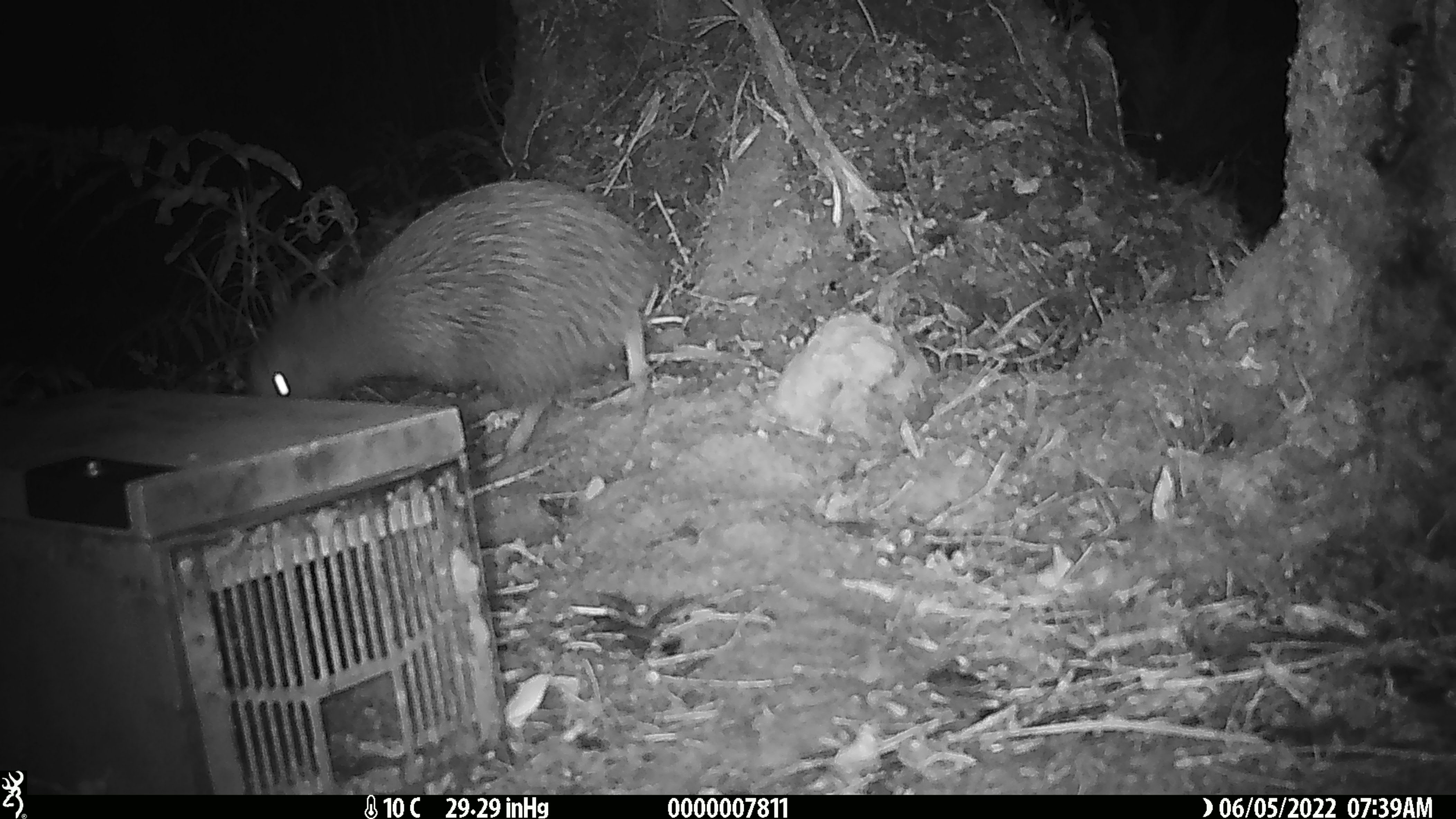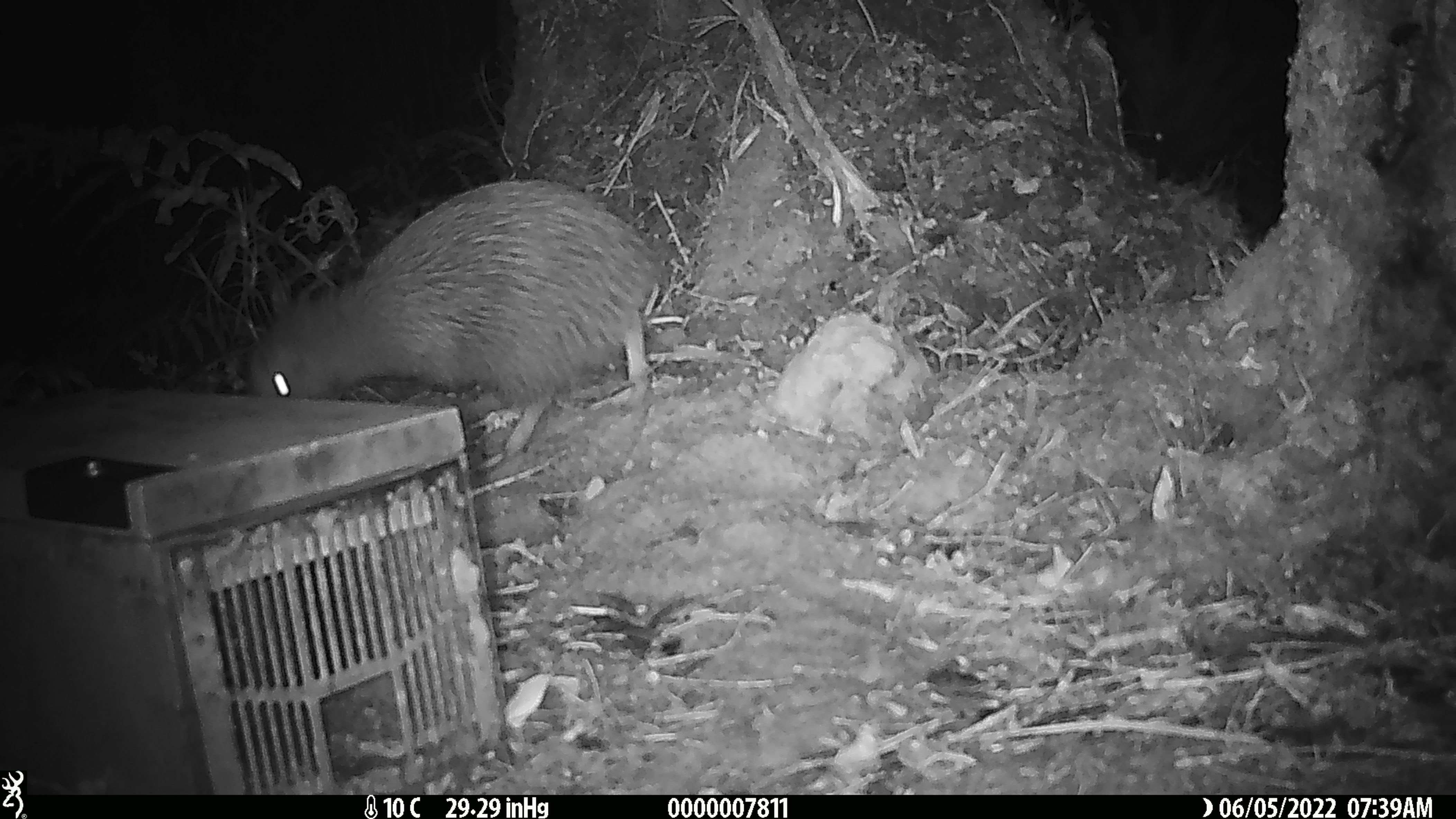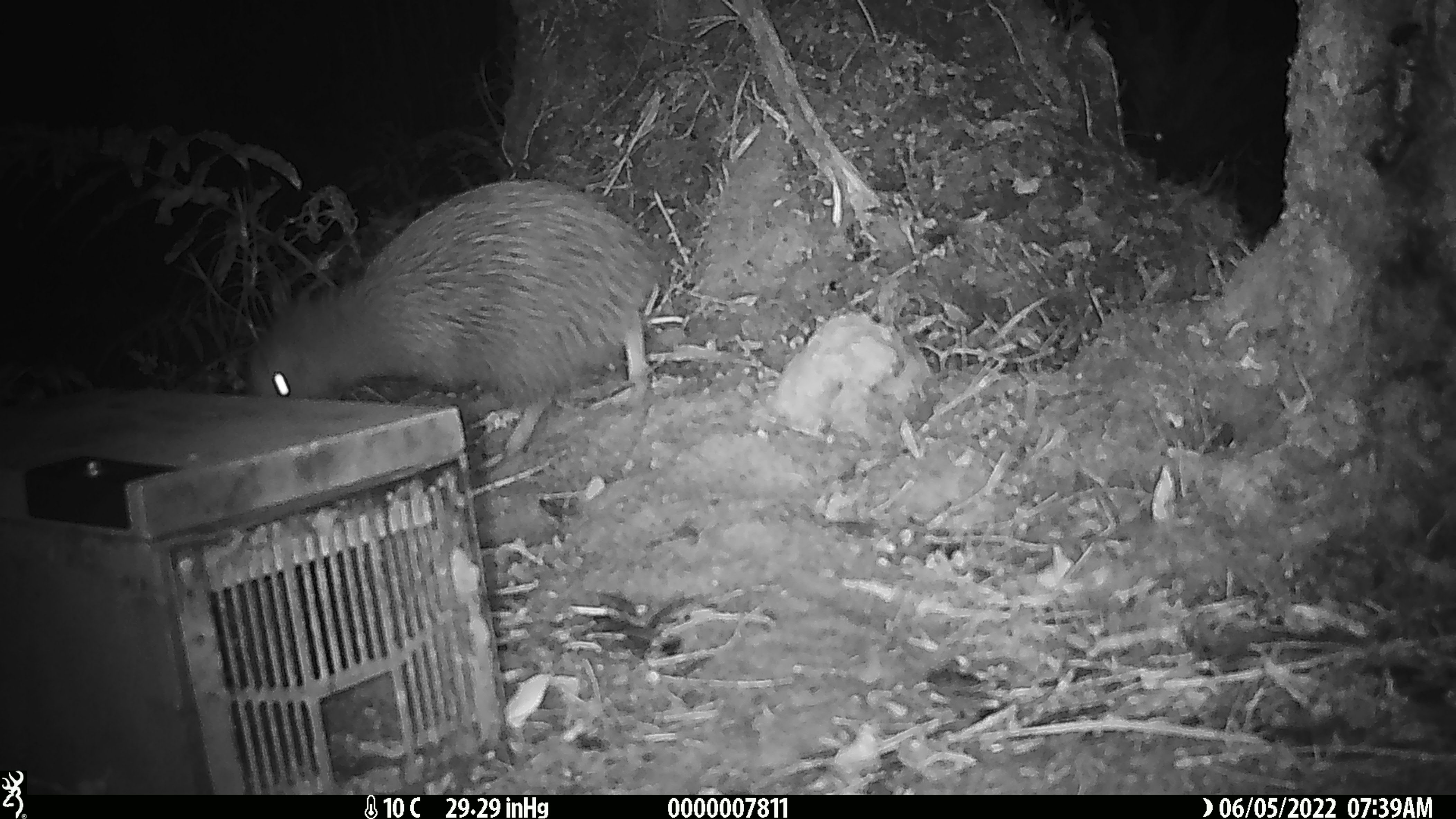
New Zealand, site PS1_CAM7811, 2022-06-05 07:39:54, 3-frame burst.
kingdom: Animalia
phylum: Chordata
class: Aves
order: Apterygiformes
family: Apterygidae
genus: Apteryx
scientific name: Apteryx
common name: kiwi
Kiwi (Apteryx).